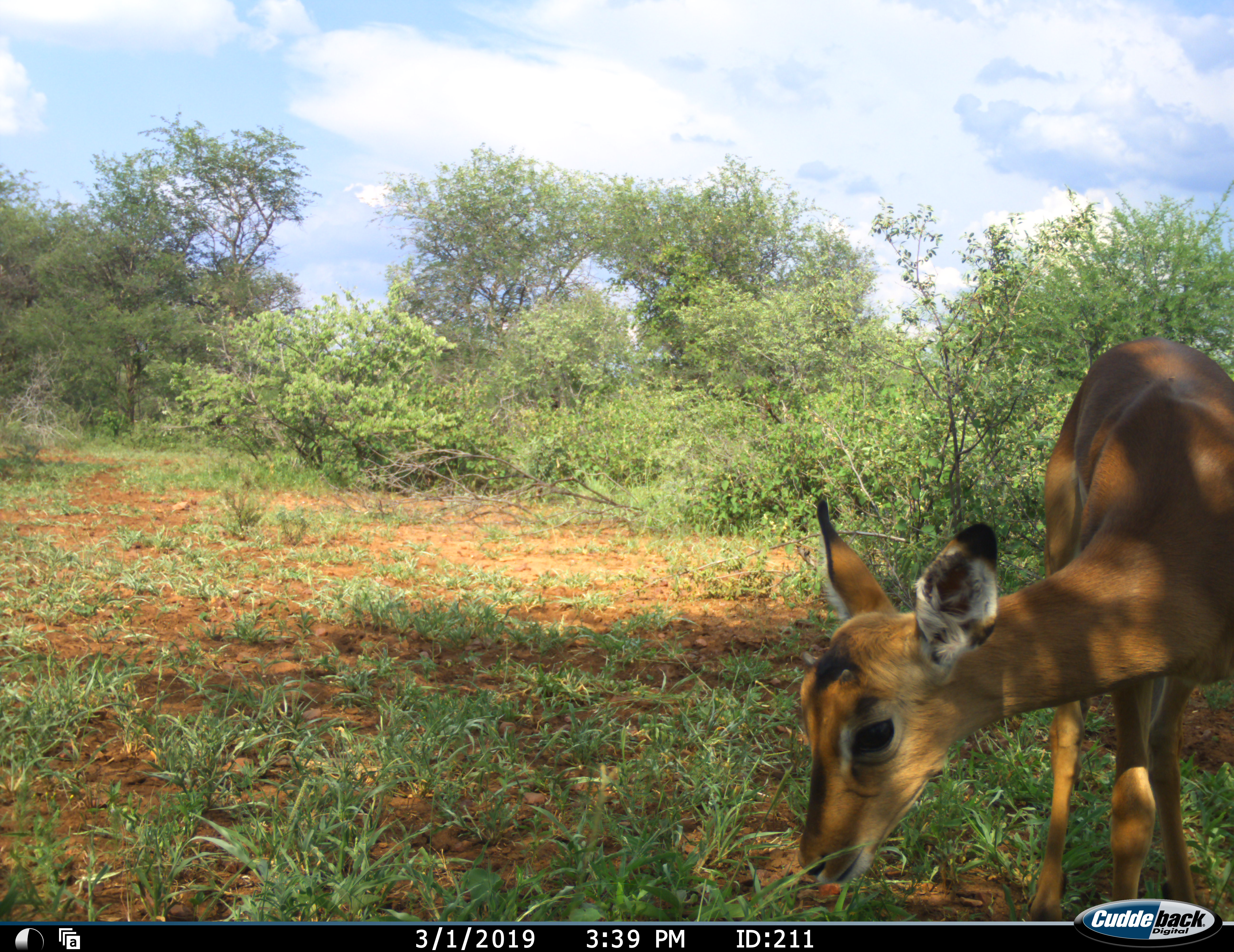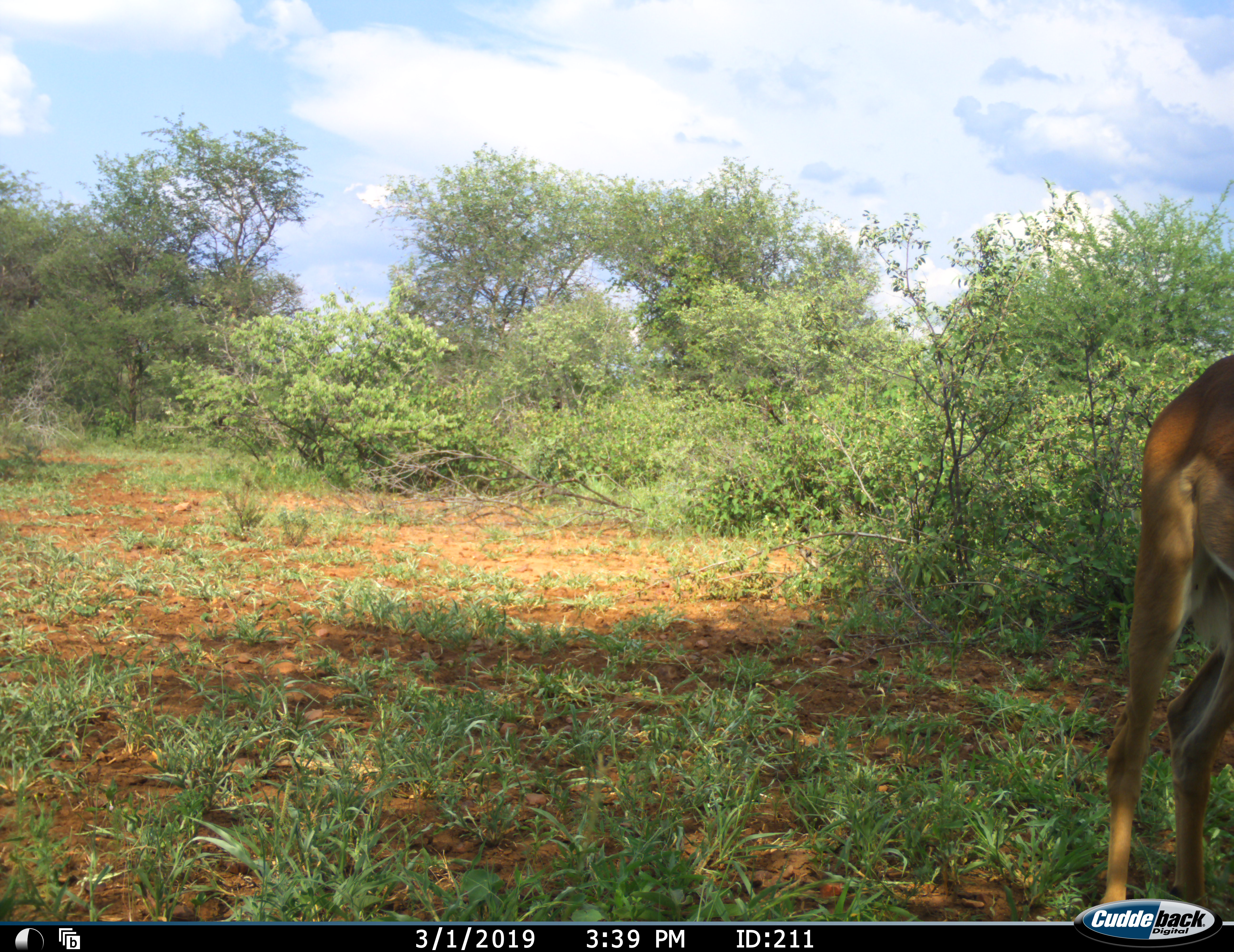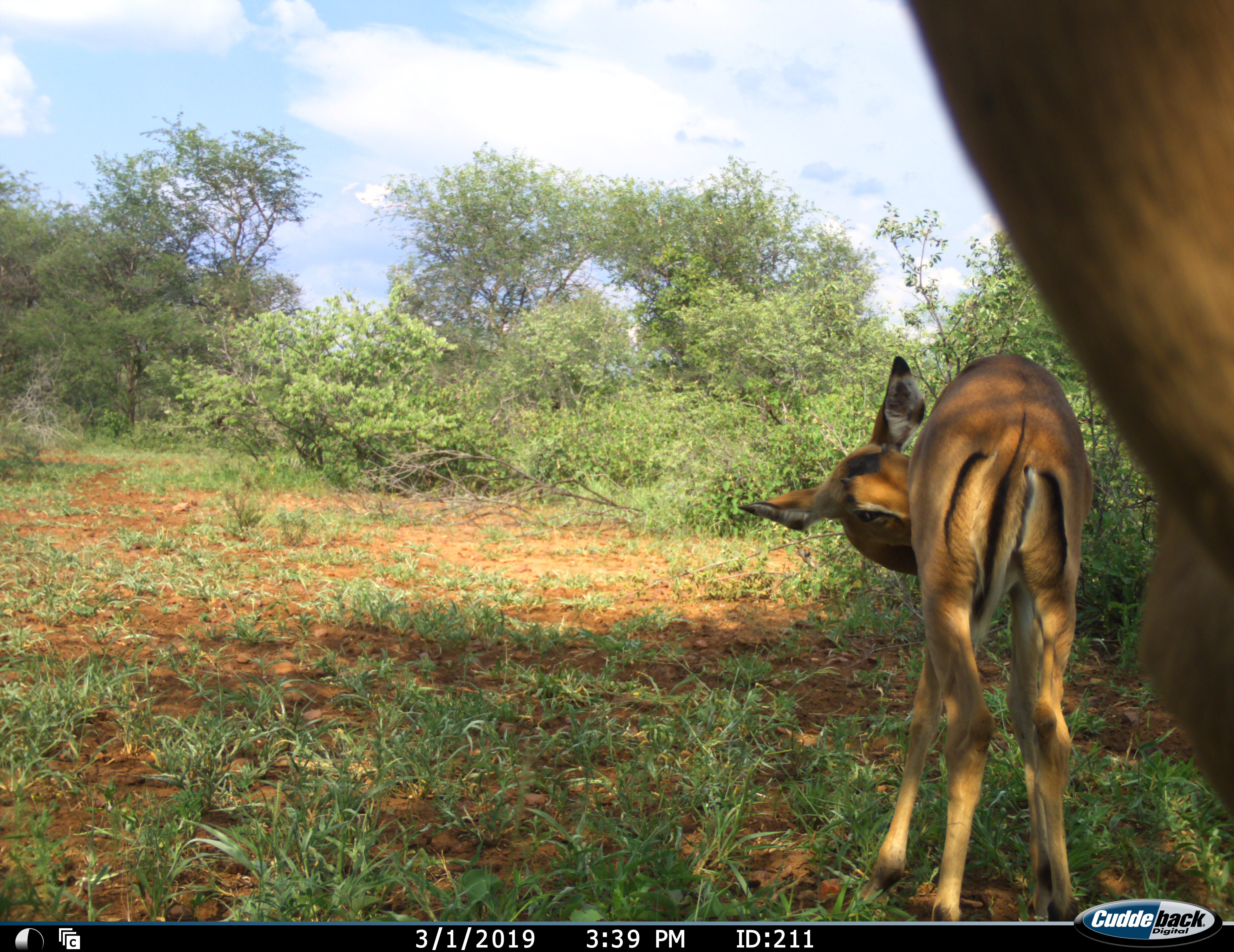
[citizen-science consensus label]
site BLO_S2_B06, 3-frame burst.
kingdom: Animalia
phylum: Chordata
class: Mammalia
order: Artiodactyla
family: Bovidae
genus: Aepyceros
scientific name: Aepyceros melampus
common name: impala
Impala (Aepyceros melampus), count 2. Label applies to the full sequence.